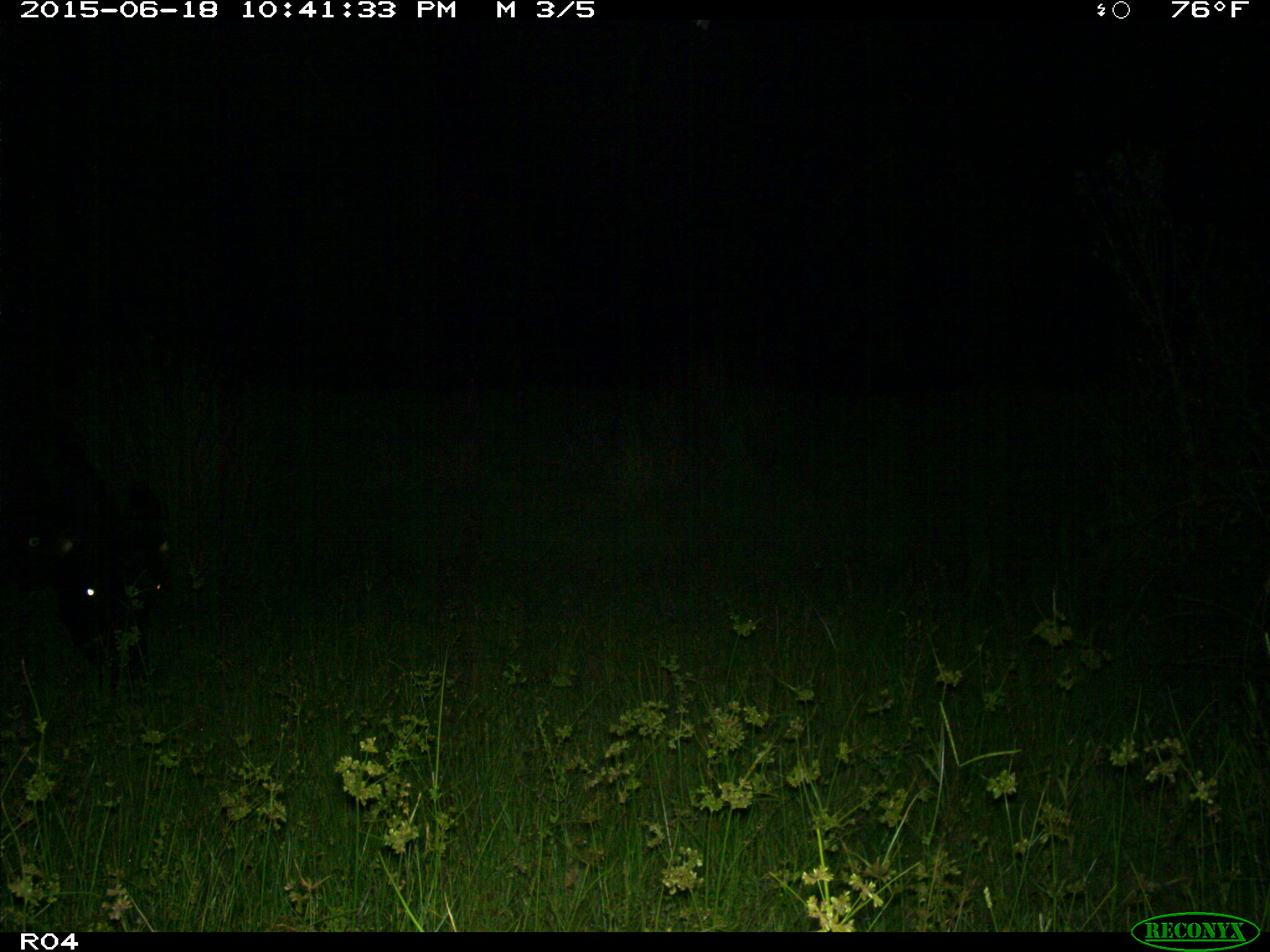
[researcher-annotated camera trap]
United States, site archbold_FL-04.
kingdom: Animalia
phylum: Chordata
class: Mammalia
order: Artiodactyla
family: Bovidae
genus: Bos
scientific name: Bos taurus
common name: domestic cow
Bos taurus (domestic cow).